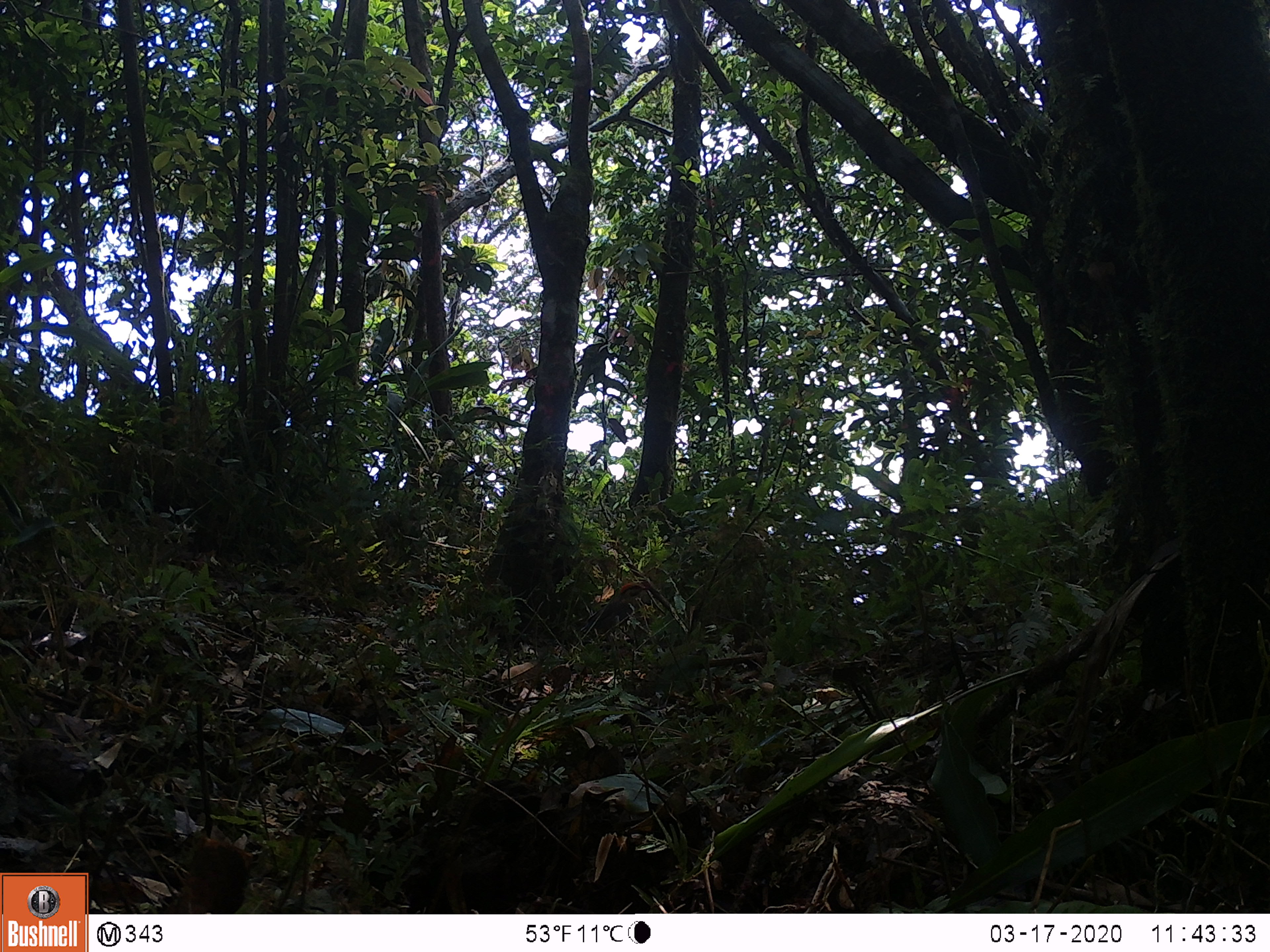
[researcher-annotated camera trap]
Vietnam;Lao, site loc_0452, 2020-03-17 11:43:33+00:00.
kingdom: Animalia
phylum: Chordata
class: Aves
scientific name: Aves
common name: bird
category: unidentified bird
Unidentified bird (bird) (Aves). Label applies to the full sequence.